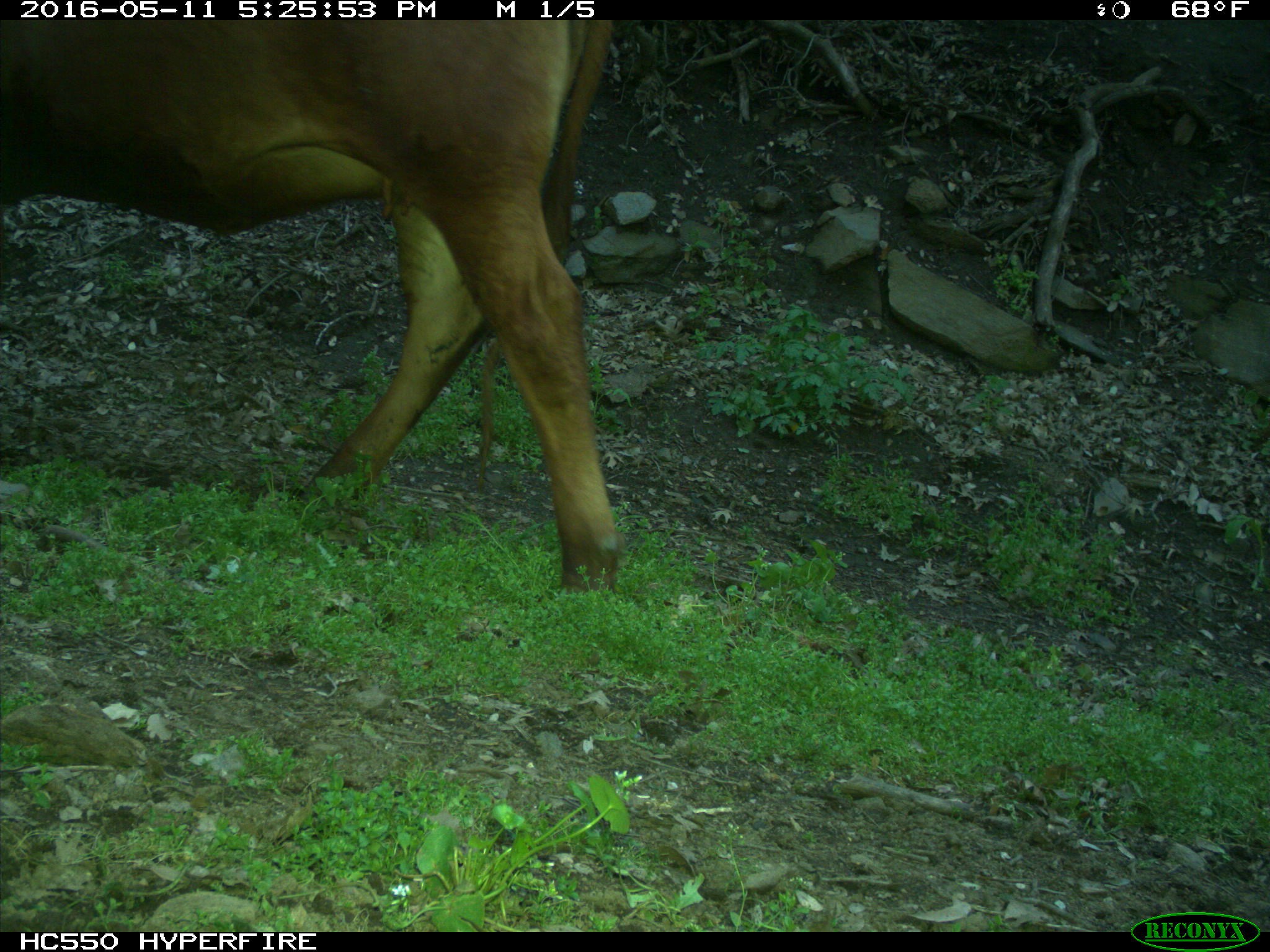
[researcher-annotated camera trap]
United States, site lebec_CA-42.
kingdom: Animalia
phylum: Chordata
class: Mammalia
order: Artiodactyla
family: Bovidae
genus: Bos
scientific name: Bos taurus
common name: domestic cow